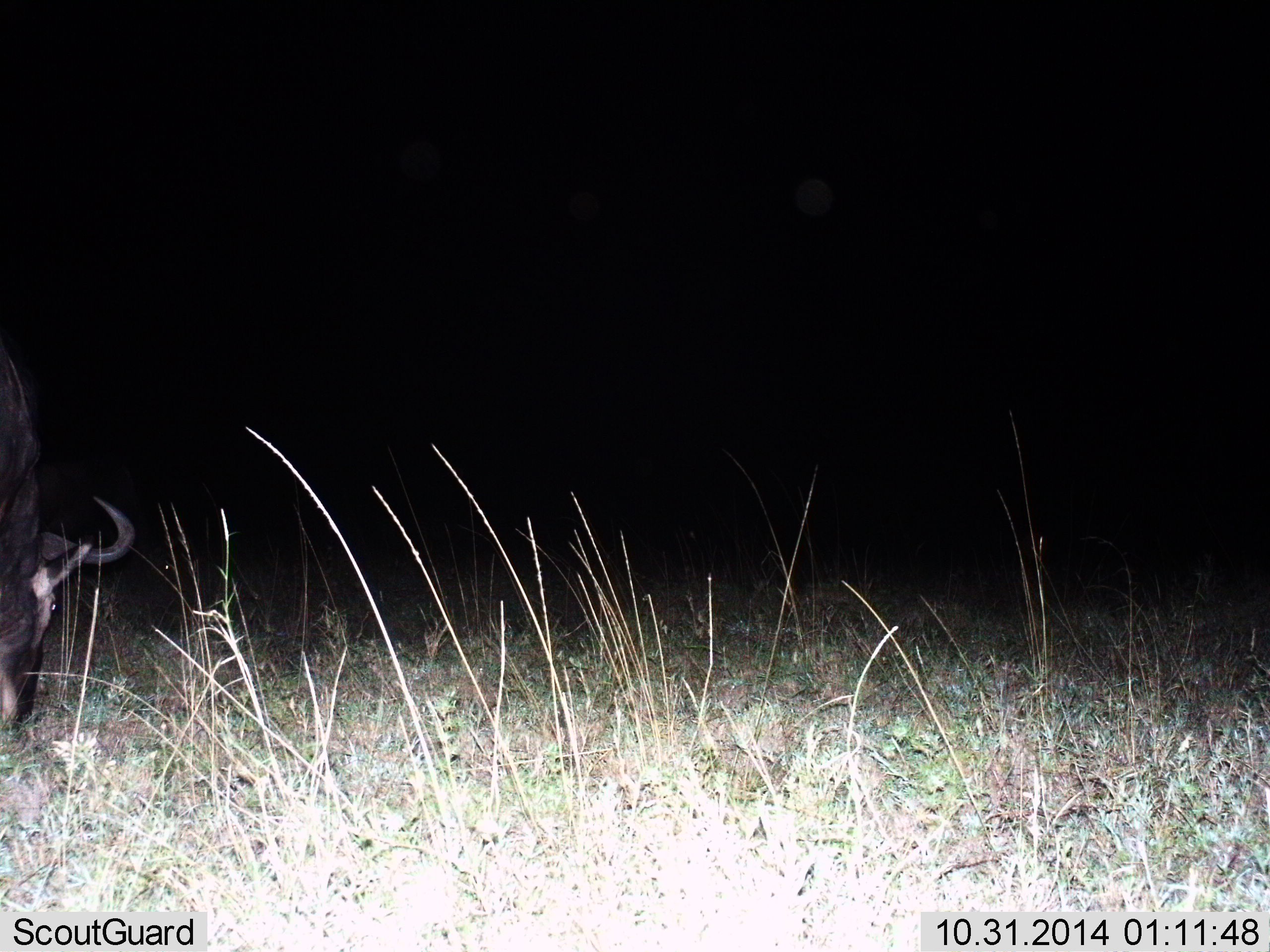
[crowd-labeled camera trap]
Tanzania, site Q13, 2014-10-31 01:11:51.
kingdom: Animalia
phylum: Chordata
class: Mammalia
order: Artiodactyla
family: Bovidae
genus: Connochaetes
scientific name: Connochaetes taurinus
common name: blue wildebeest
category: wildebeest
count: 1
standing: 0%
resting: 0%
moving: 0%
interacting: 0%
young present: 0%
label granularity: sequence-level